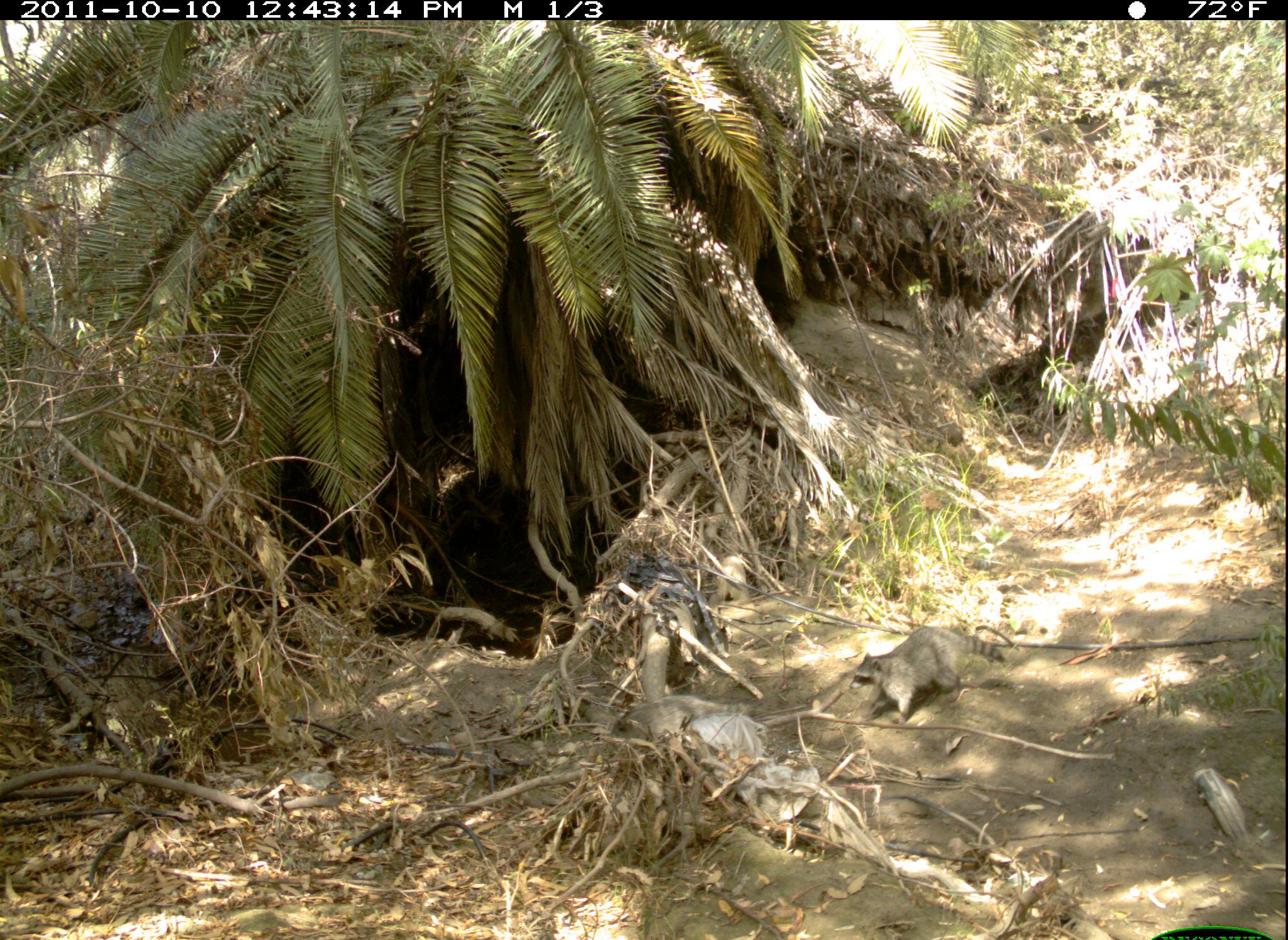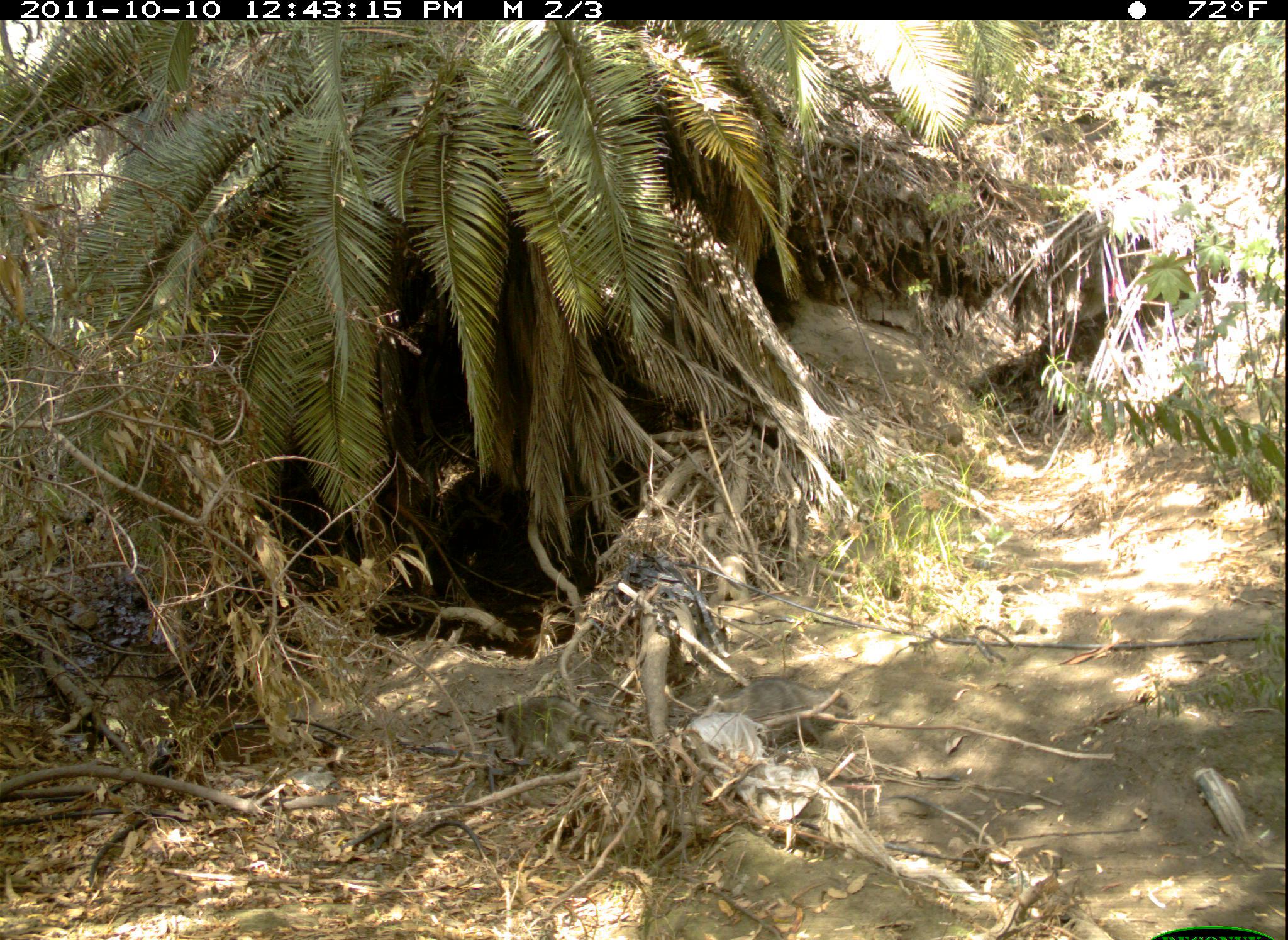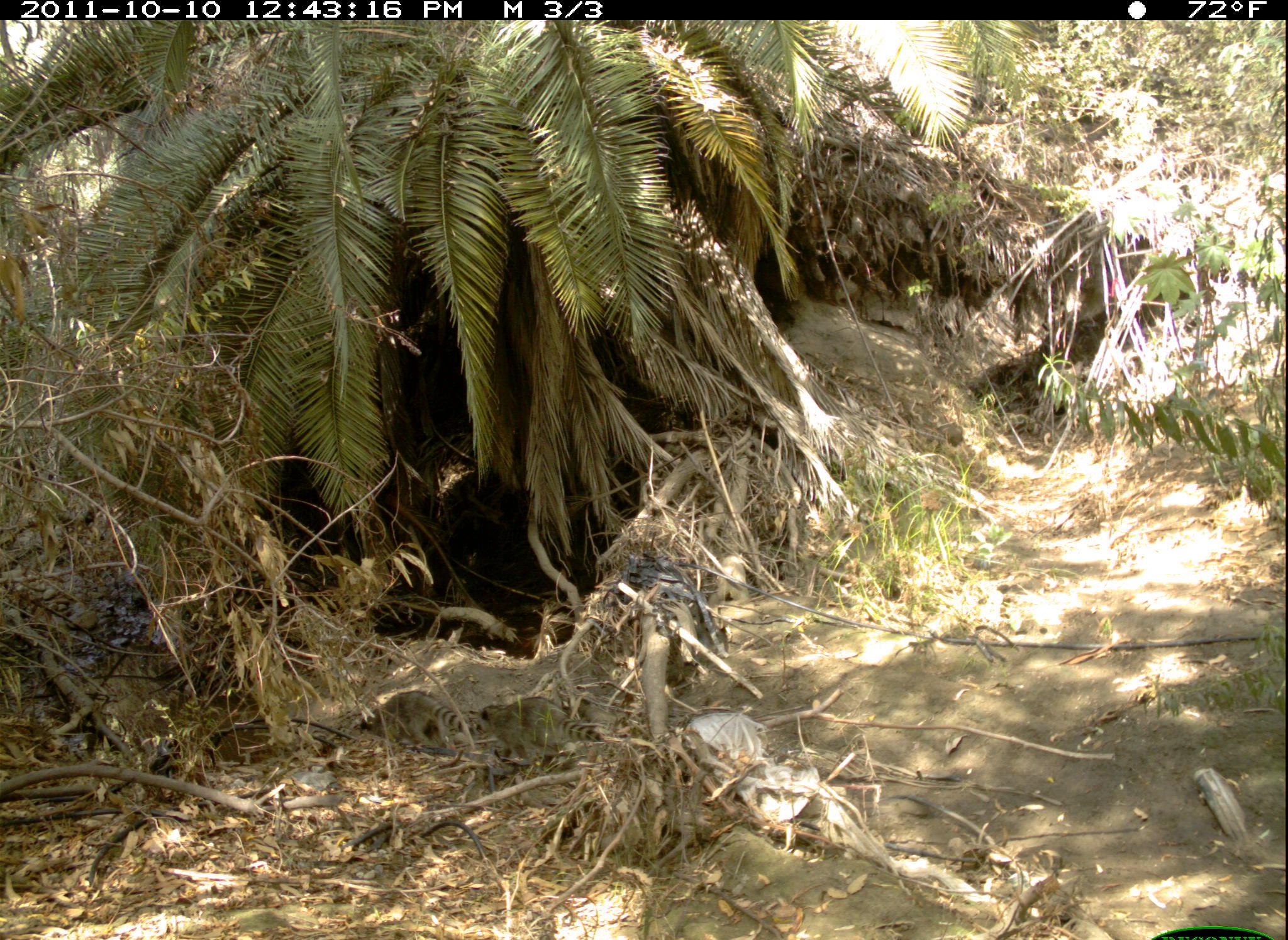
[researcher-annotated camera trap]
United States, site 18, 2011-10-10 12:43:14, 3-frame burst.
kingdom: Animalia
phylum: Chordata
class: Mammalia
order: Carnivora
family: Procyonidae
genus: Procyon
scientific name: Procyon lotor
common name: raccoon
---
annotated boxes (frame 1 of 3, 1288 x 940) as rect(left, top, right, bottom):
raccoon: rect(853, 626, 1006, 727)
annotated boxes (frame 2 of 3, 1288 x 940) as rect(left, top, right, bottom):
raccoon: rect(684, 679, 849, 750)